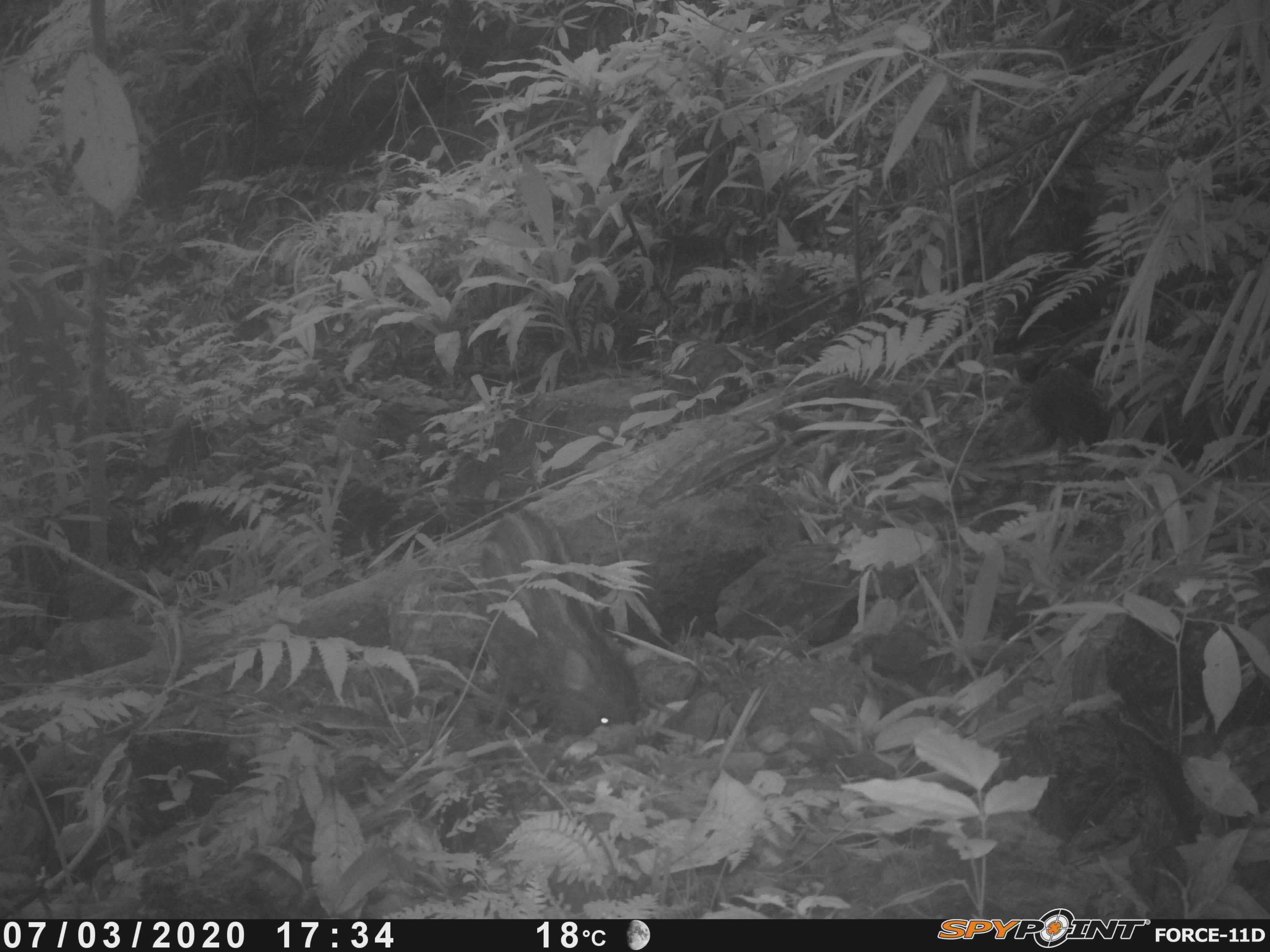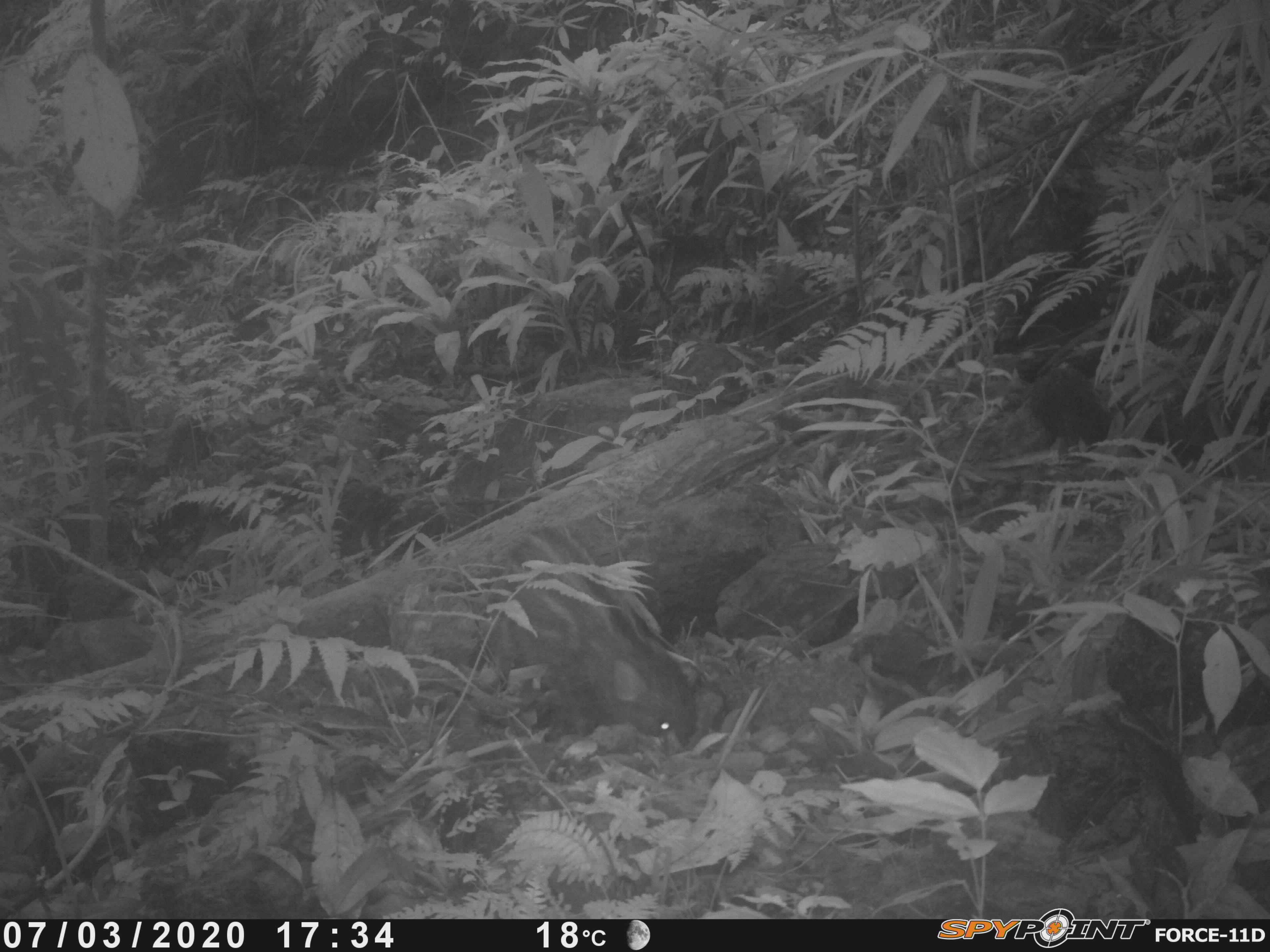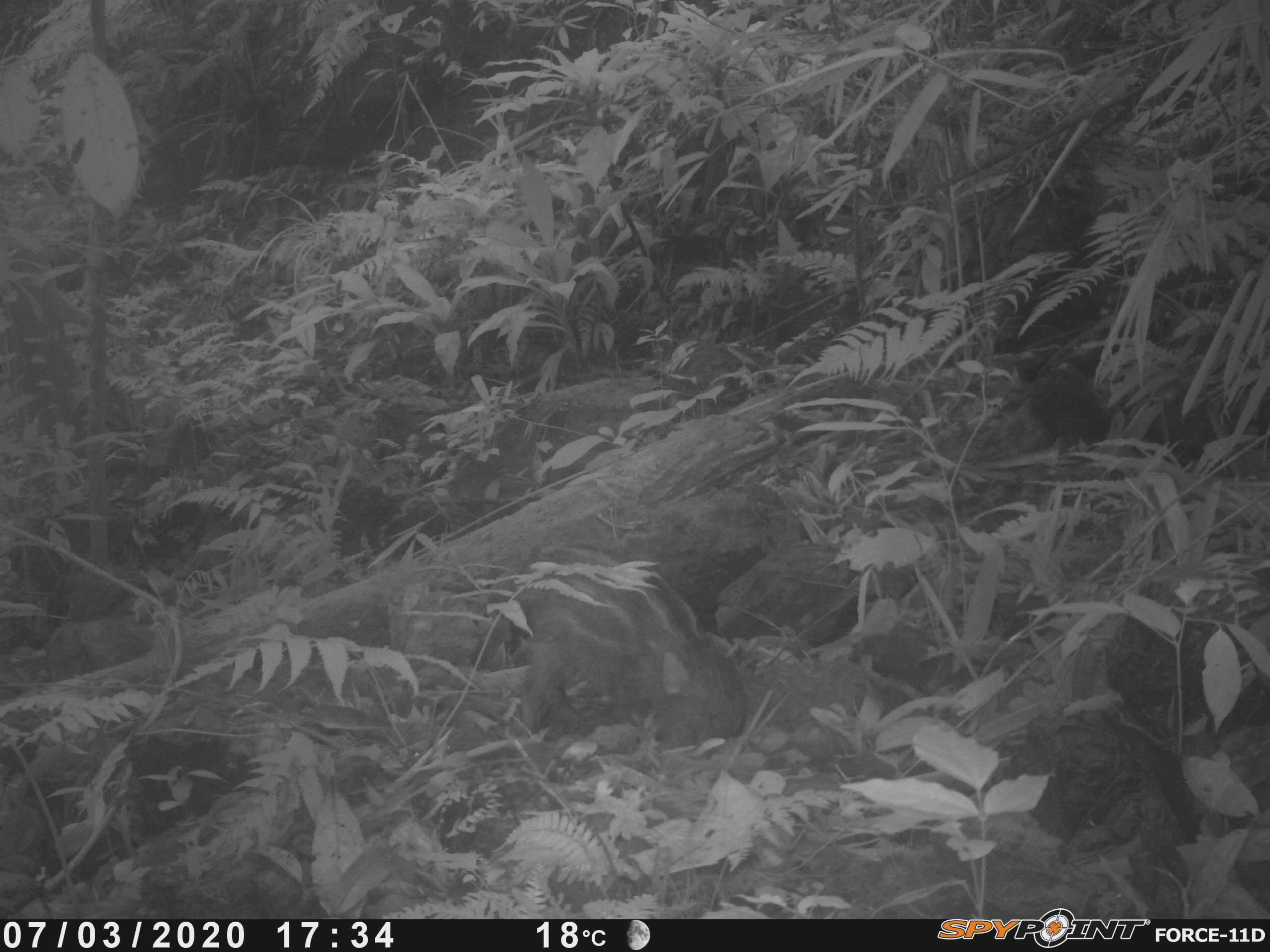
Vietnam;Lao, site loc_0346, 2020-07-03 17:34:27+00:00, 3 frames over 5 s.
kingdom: Animalia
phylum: Chordata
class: Mammalia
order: Artiodactyla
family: Suidae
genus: Sus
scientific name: Sus scrofa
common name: eurasian wild pig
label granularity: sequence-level